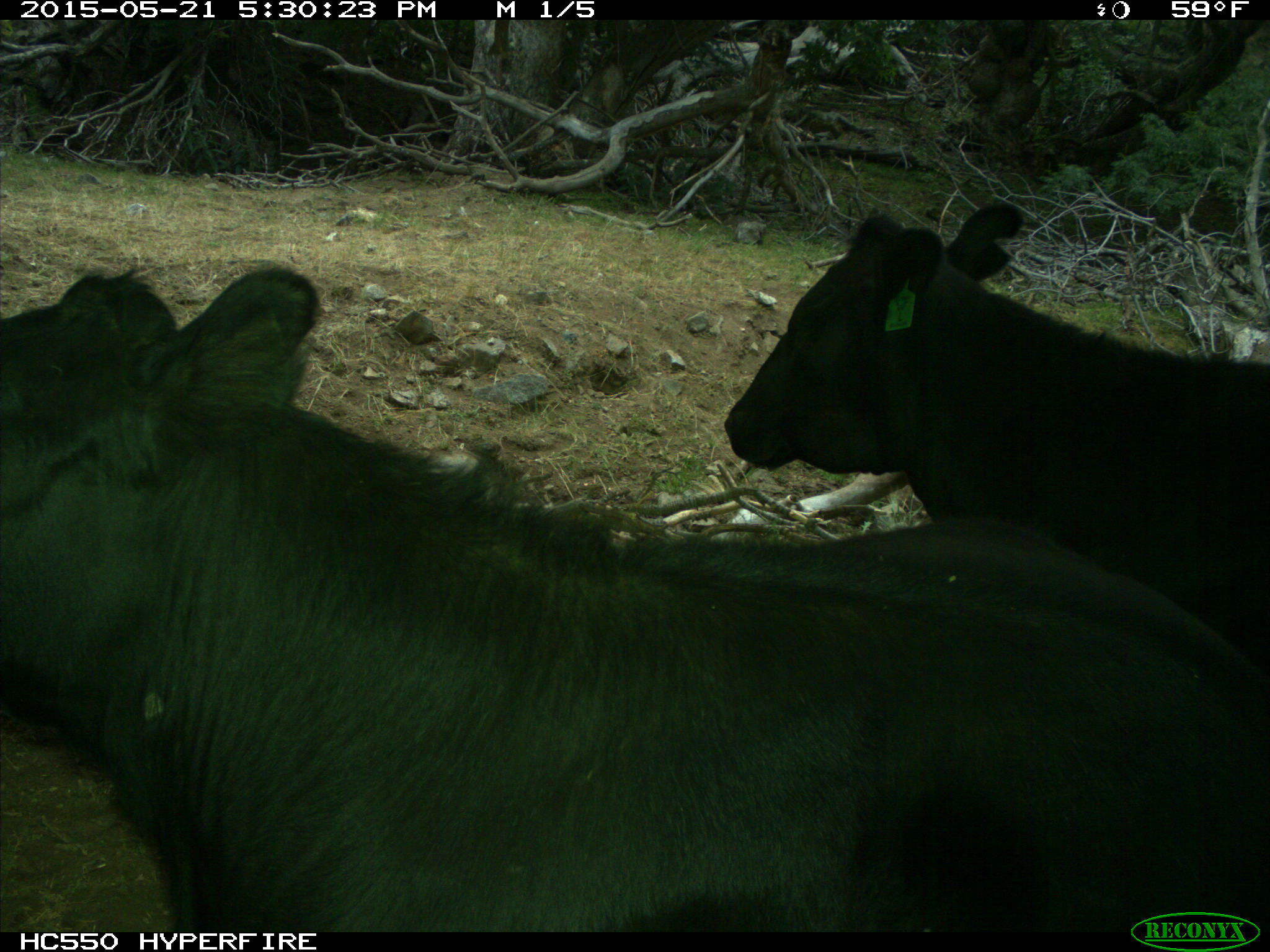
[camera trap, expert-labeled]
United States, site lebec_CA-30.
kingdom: Animalia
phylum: Chordata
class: Mammalia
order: Artiodactyla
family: Bovidae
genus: Bos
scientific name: Bos taurus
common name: domestic cow